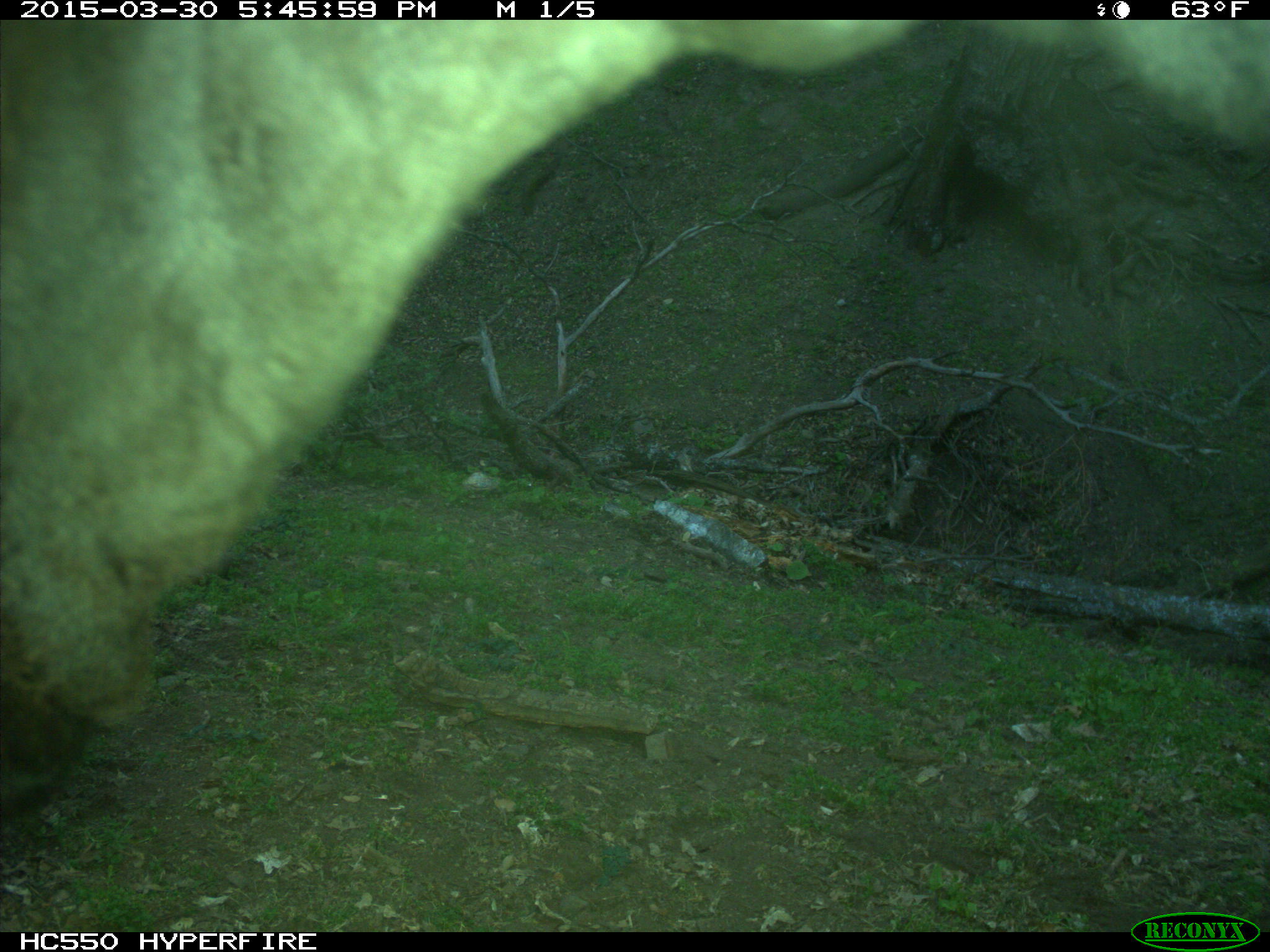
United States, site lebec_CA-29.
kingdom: Animalia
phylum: Chordata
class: Mammalia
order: Artiodactyla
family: Bovidae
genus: Bos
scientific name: Bos taurus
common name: domestic cow